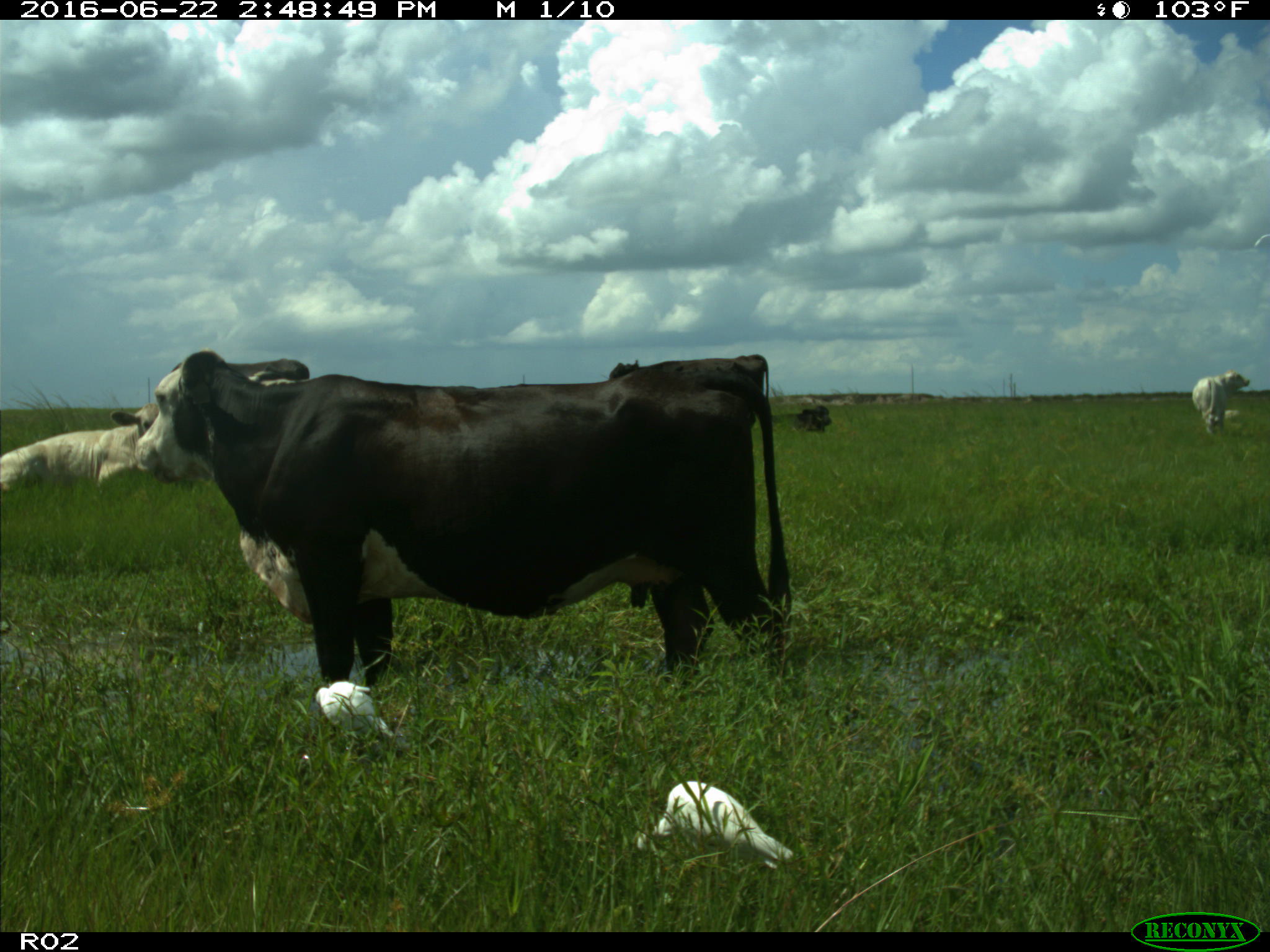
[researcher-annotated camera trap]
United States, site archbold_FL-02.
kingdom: Animalia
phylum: Chordata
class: Mammalia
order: Artiodactyla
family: Bovidae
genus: Bos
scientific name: Bos taurus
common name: domestic cow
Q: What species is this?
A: Bos taurus (domestic cow).